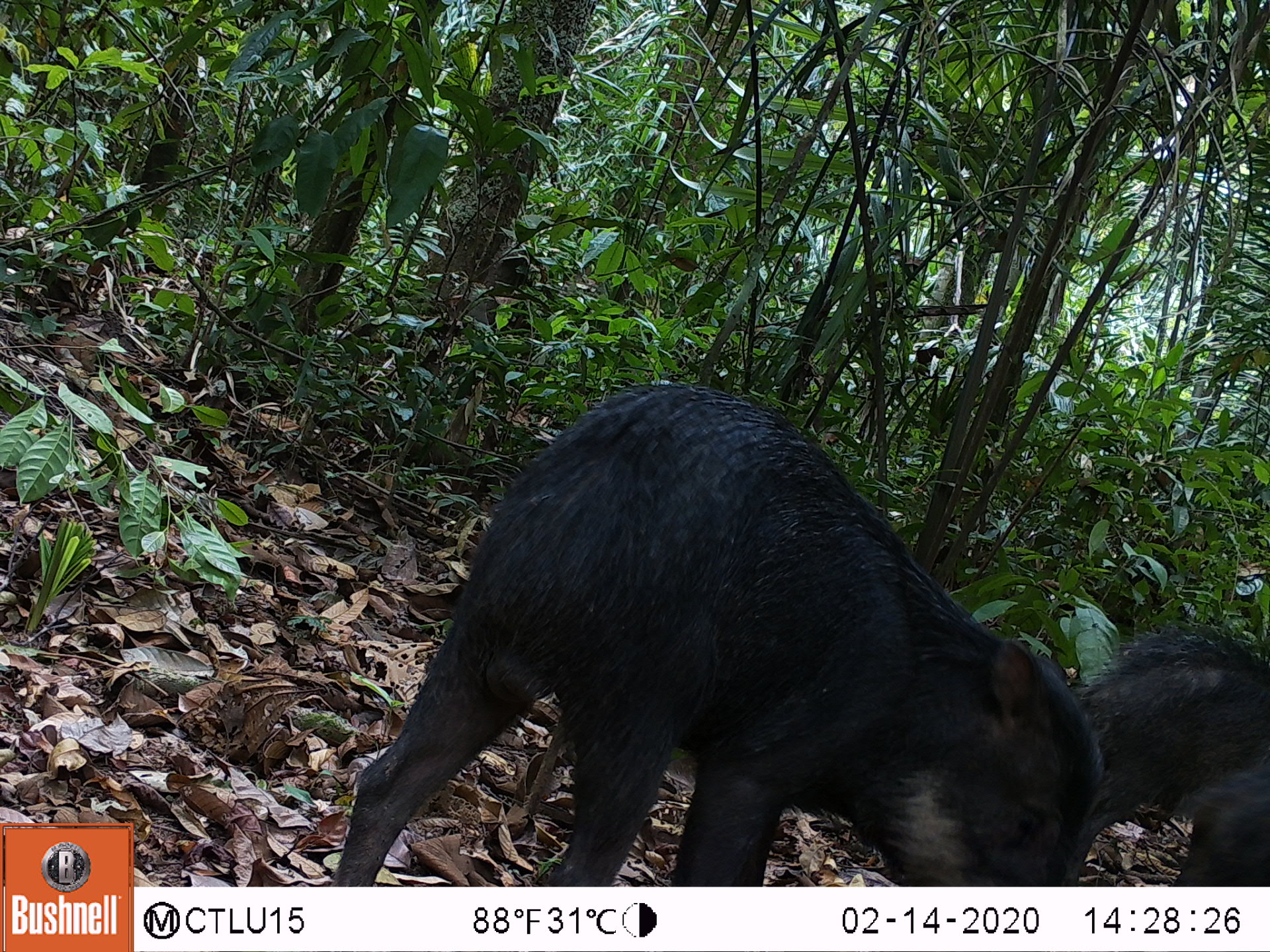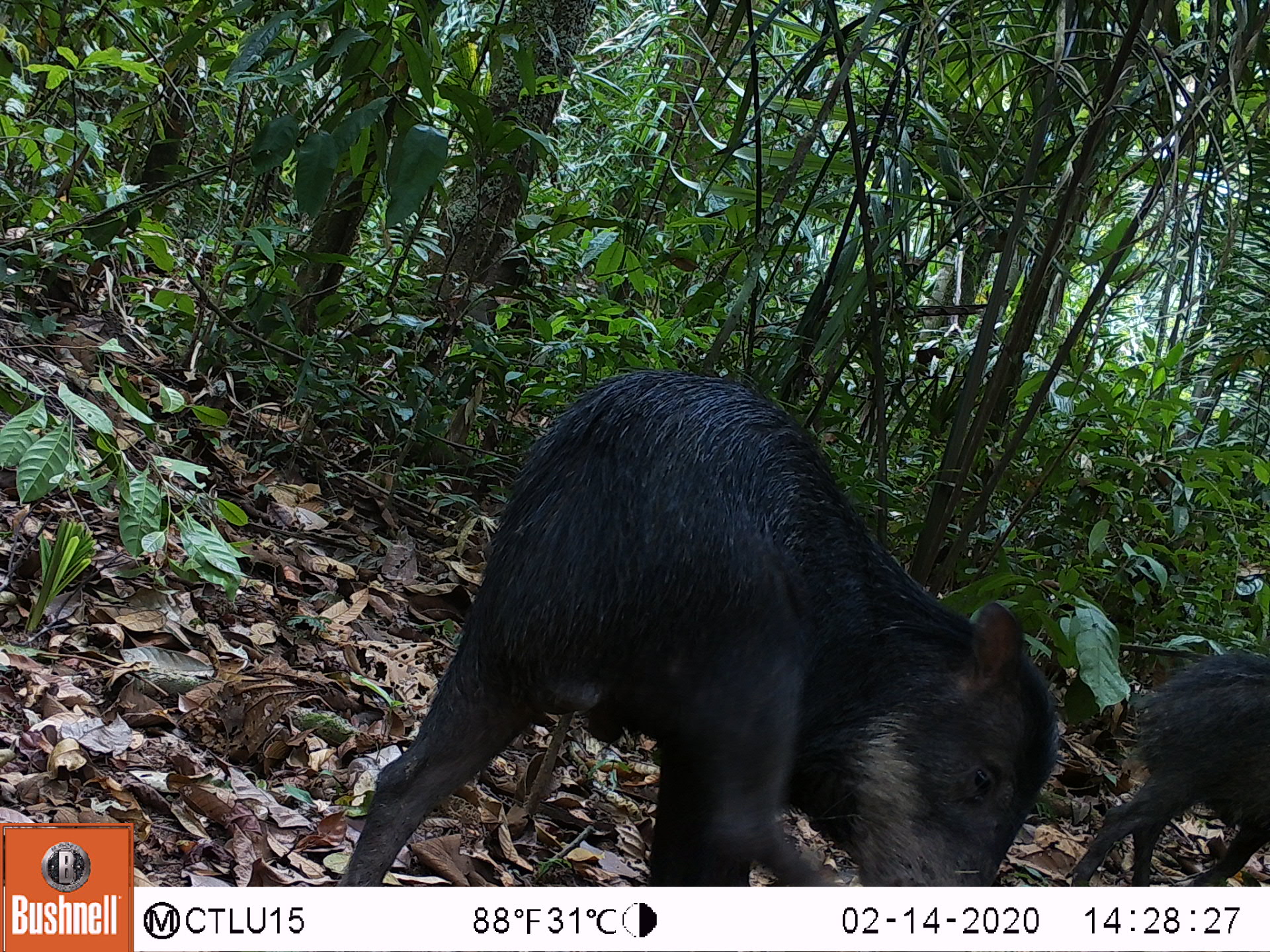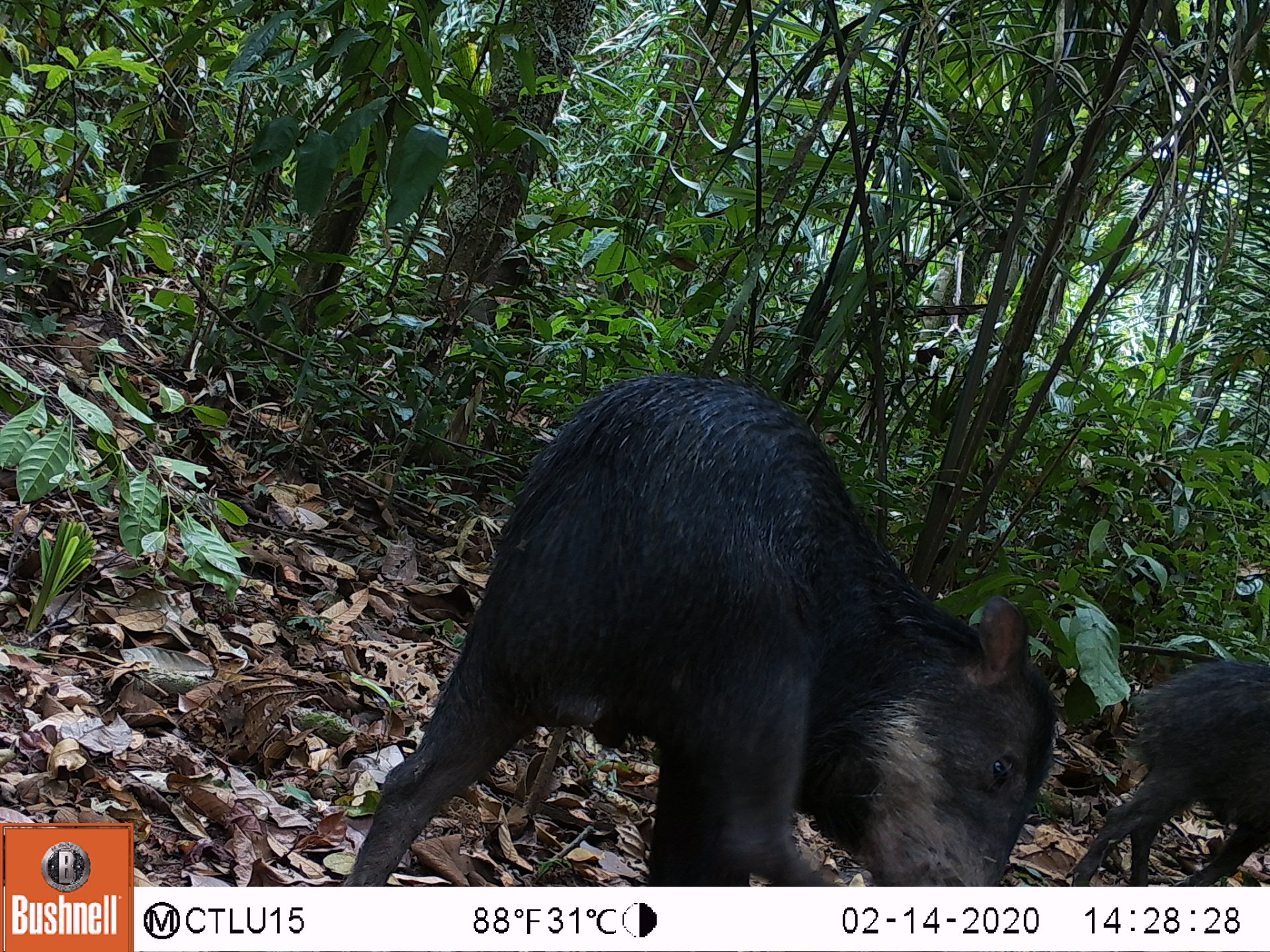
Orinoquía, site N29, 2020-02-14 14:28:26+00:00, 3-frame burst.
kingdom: Animalia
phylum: Chordata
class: Mammalia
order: Artiodactyla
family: Tayassuidae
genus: Tayassu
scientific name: Tayassu pecari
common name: white-lipped peccary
White-lipped peccary (Tayassu pecari).